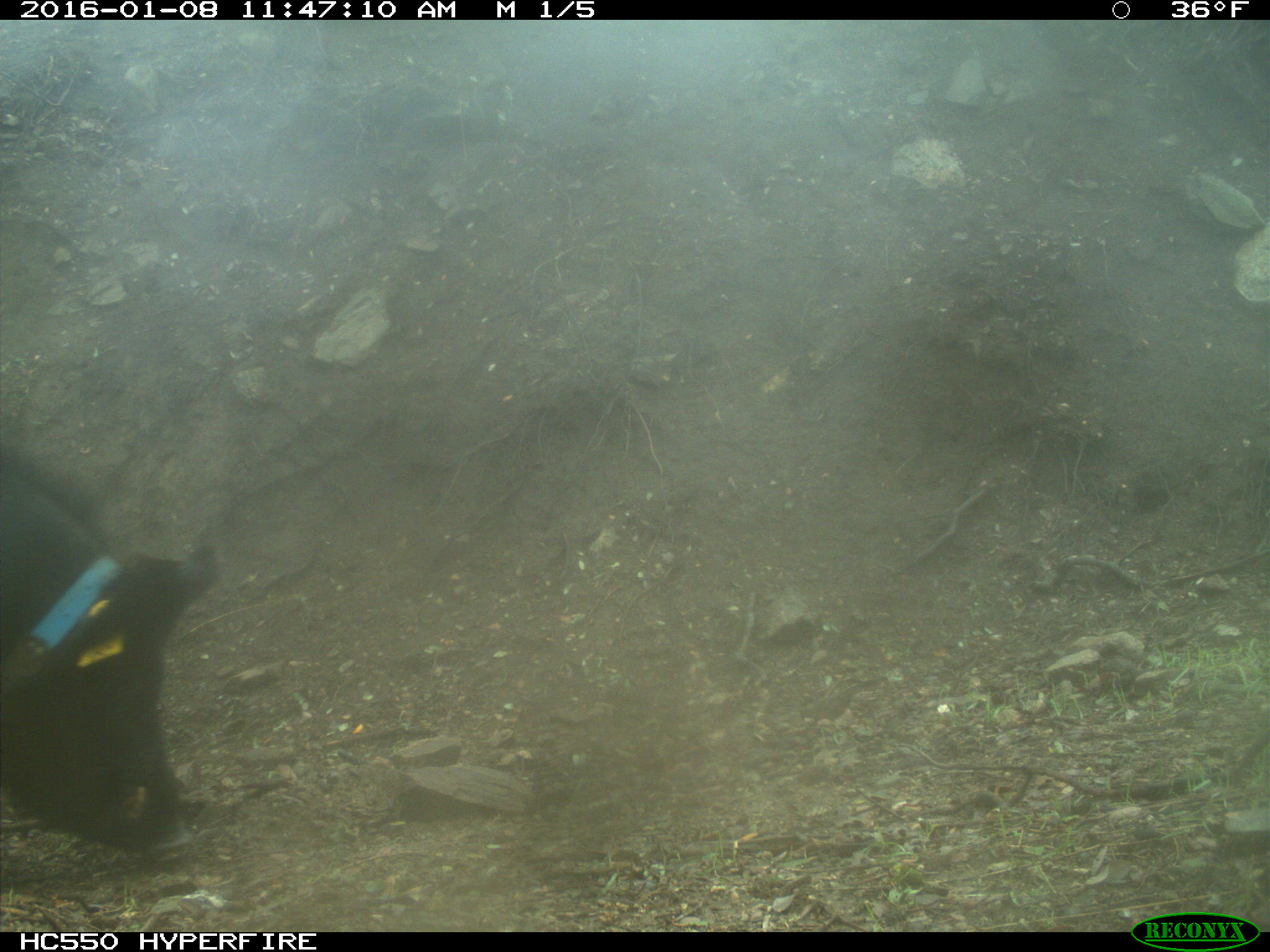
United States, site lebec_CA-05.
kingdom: Animalia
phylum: Chordata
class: Mammalia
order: Artiodactyla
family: Suidae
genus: Sus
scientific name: Sus scrofa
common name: wild boar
Sus scrofa (wild boar).